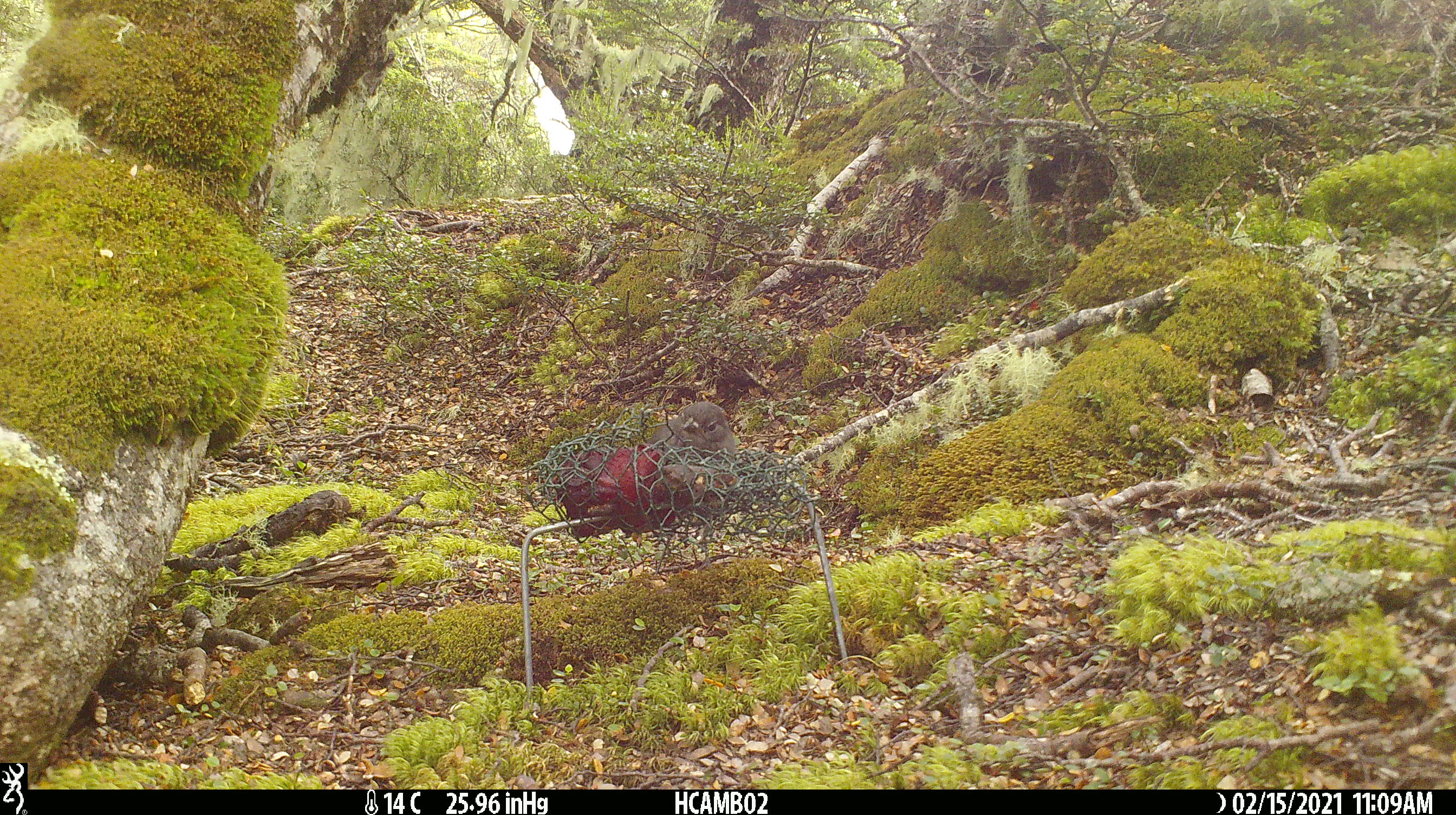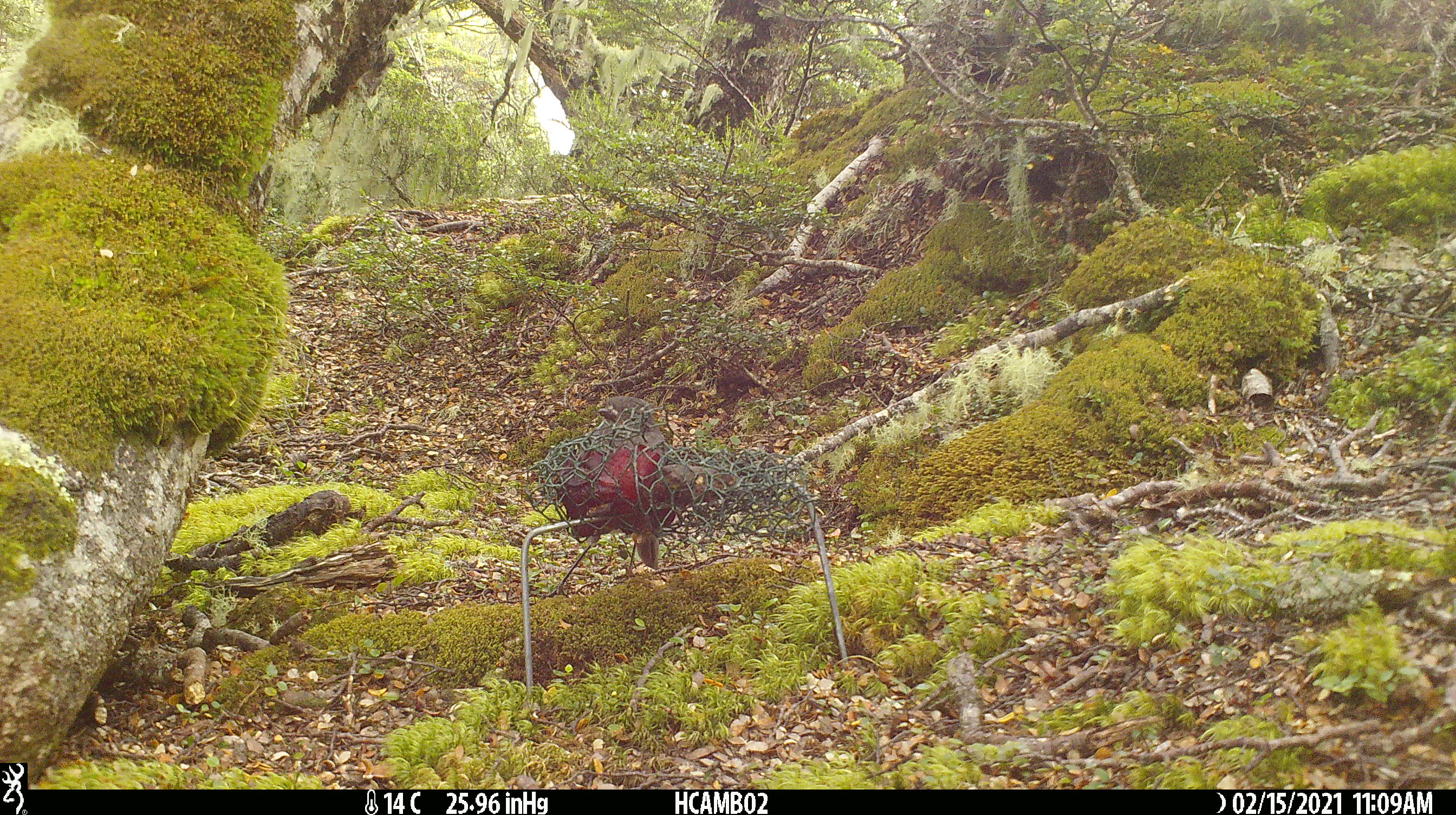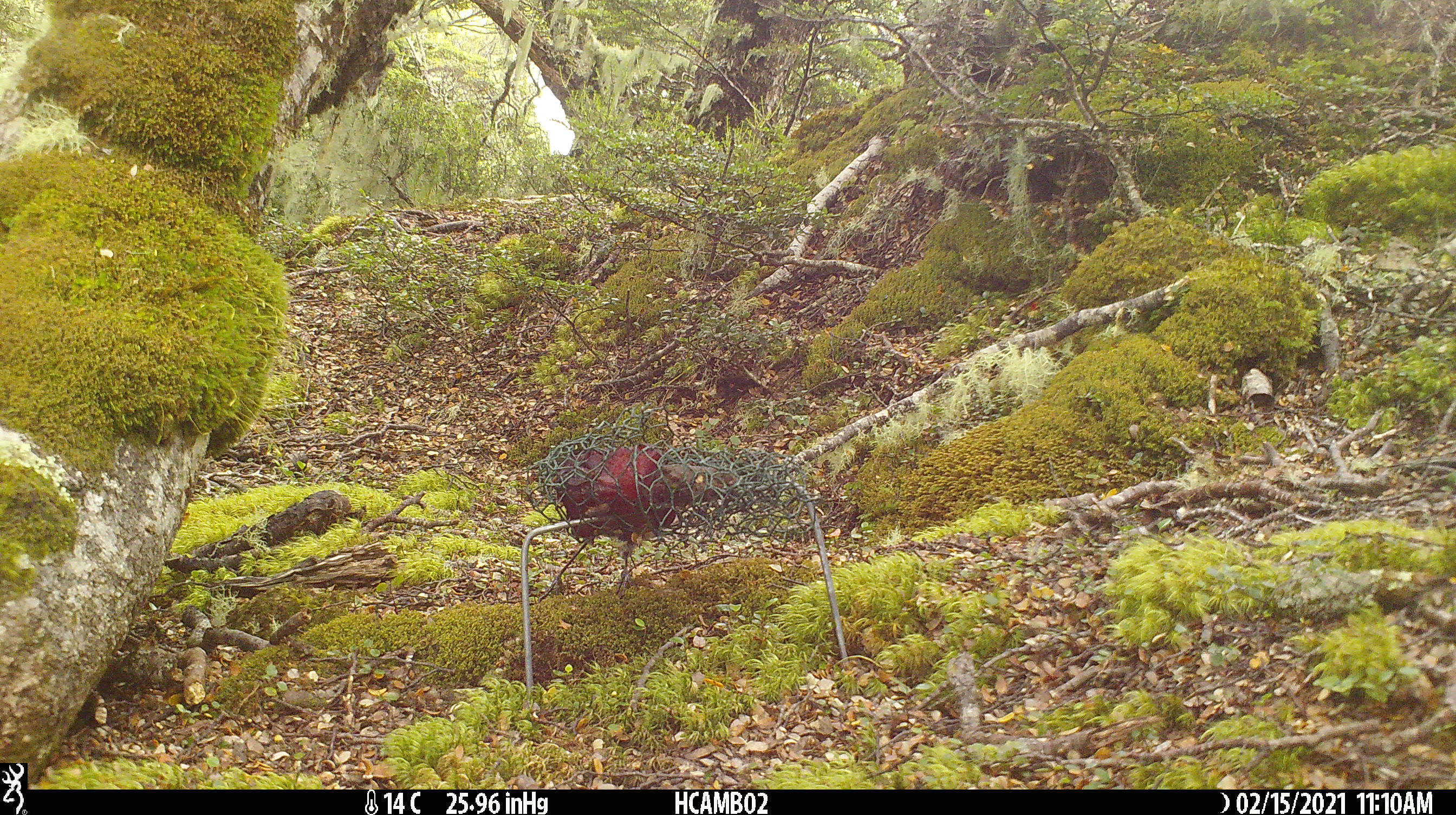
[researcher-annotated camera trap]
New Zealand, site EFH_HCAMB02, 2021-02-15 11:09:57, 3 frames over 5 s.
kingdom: Animalia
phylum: Chordata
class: Aves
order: Passeriformes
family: Petroicidae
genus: Petroica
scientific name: Petroica australis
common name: new zealand robin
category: robin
Robin (new zealand robin) (Petroica australis).